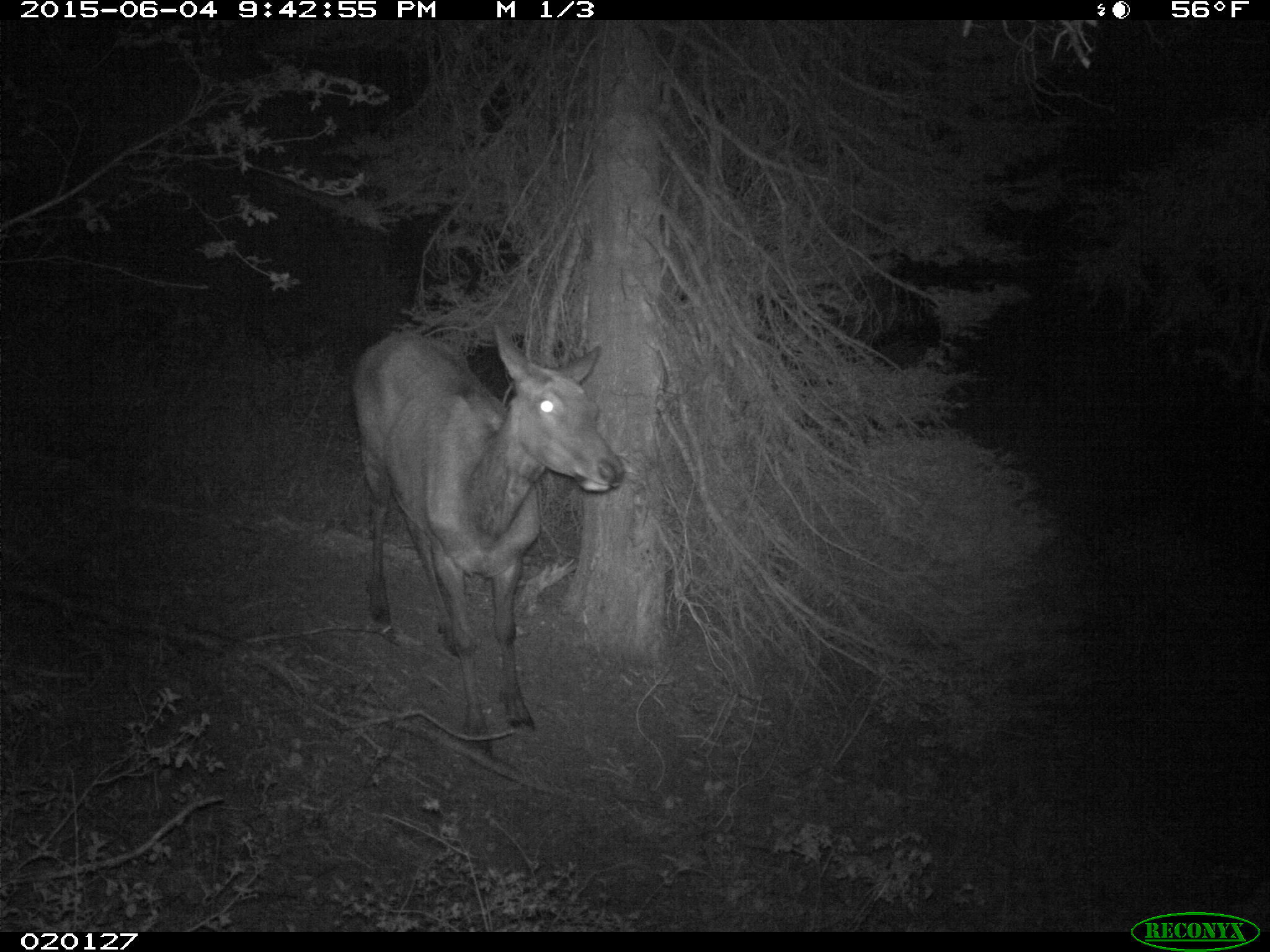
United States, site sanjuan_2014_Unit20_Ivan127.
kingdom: Animalia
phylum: Chordata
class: Mammalia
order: Artiodactyla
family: Cervidae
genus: Cervus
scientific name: Cervus elaphus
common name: red deer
Cervus elaphus (red deer).